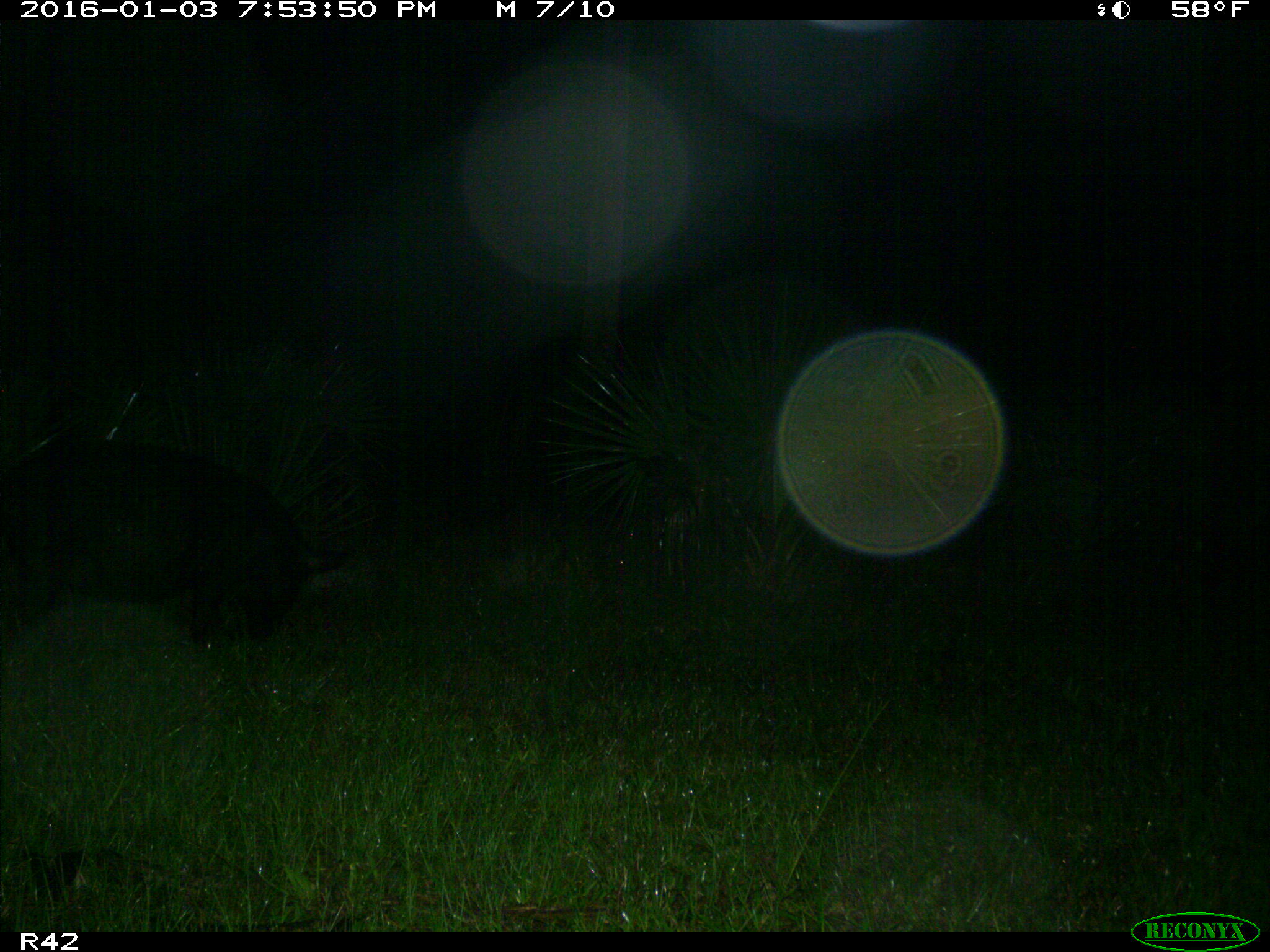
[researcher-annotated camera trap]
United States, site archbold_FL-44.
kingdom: Animalia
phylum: Chordata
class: Mammalia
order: Artiodactyla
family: Suidae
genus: Sus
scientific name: Sus scrofa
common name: wild boar